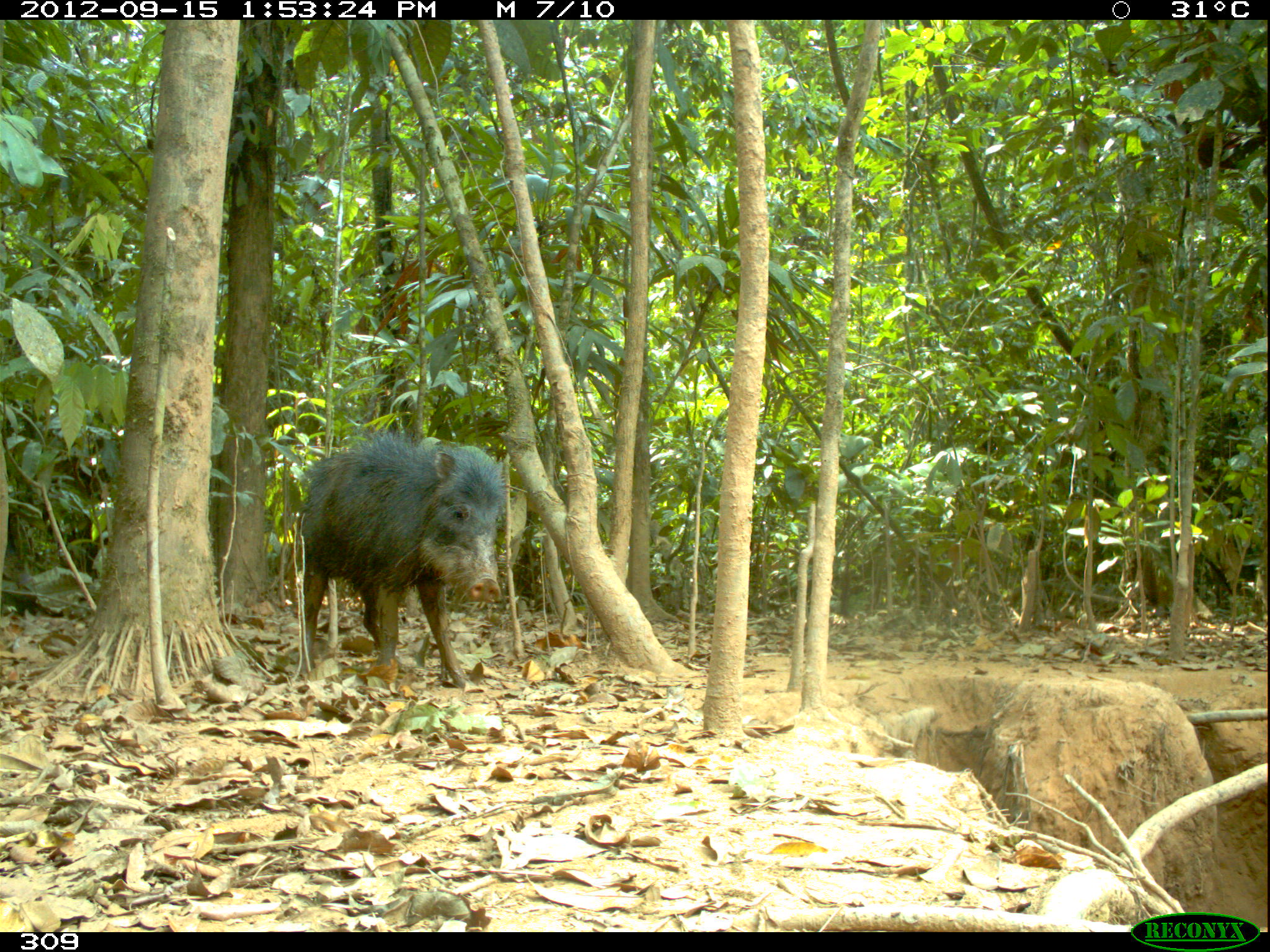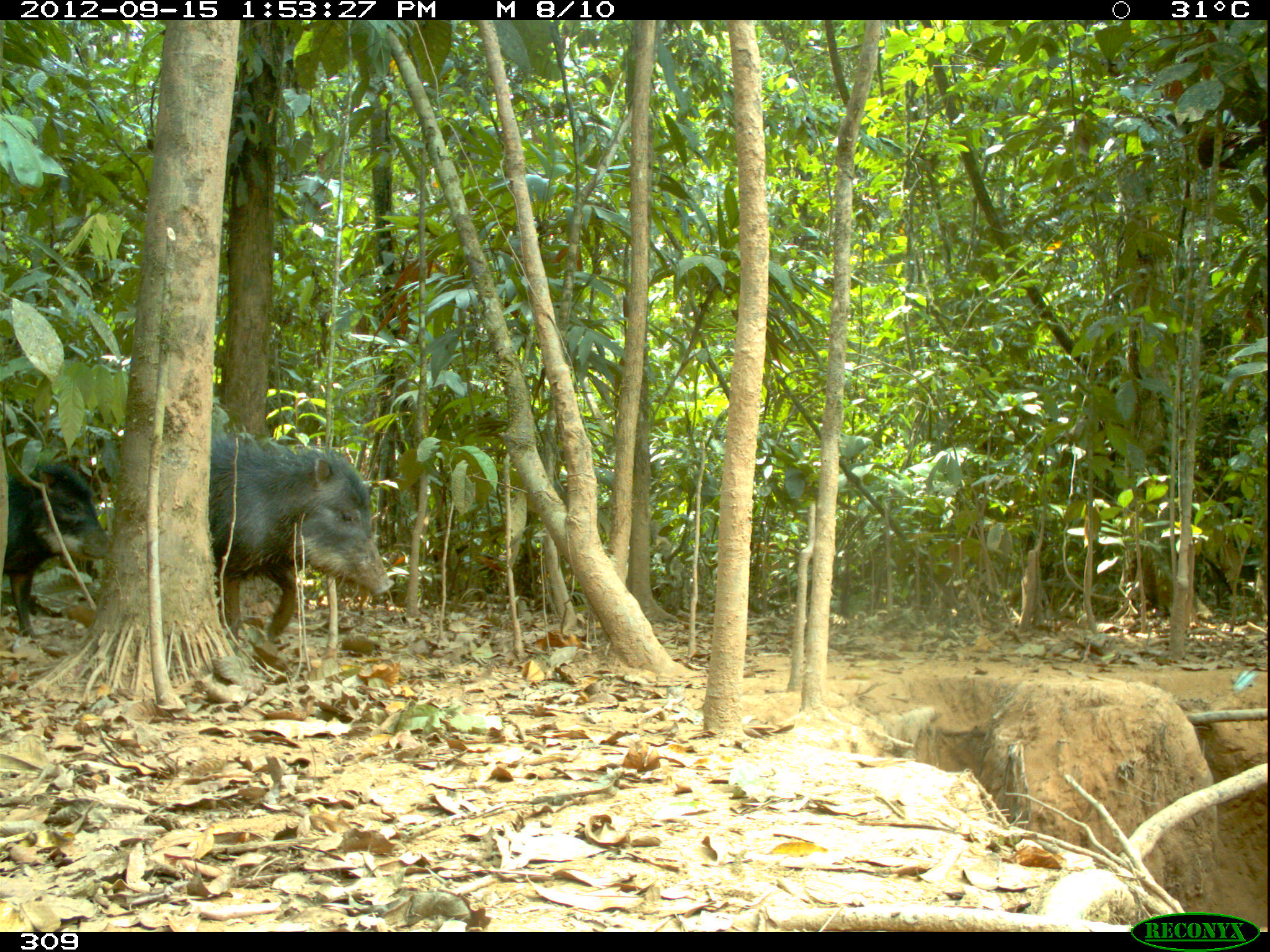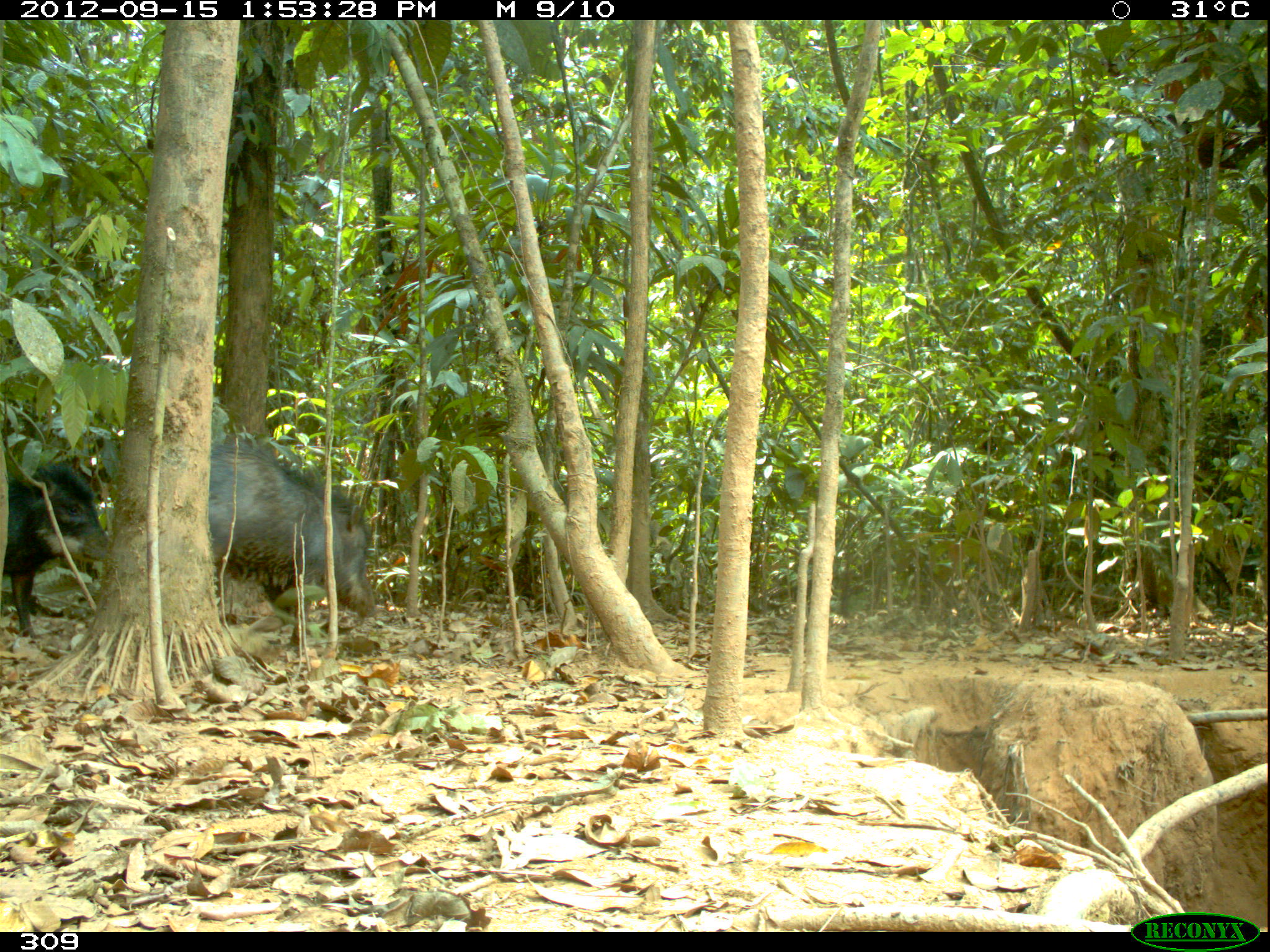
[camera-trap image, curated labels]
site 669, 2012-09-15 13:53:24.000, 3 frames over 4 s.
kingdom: Animalia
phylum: Chordata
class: Mammalia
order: Artiodactyla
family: Tayassuidae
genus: Tayassu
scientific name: Tayassu pecari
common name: white-lipped peccary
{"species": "Tayassu pecari (white-lipped peccary)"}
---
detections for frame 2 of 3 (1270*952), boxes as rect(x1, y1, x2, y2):
tayassu pecari: rect(209, 416, 390, 637); rect(0, 435, 112, 639)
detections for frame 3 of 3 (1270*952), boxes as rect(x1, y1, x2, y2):
tayassu pecari: rect(208, 430, 371, 618); rect(0, 449, 113, 637)